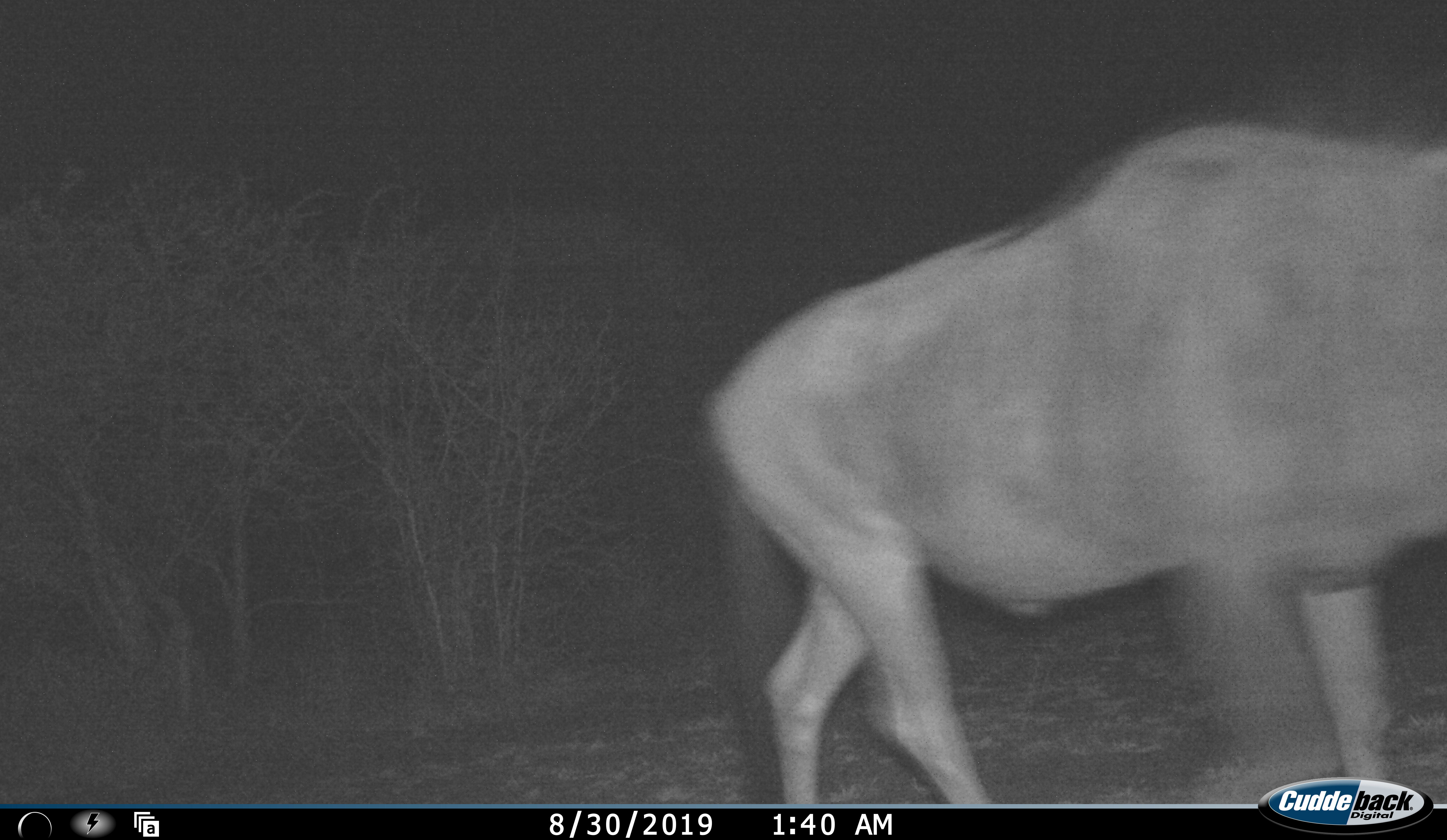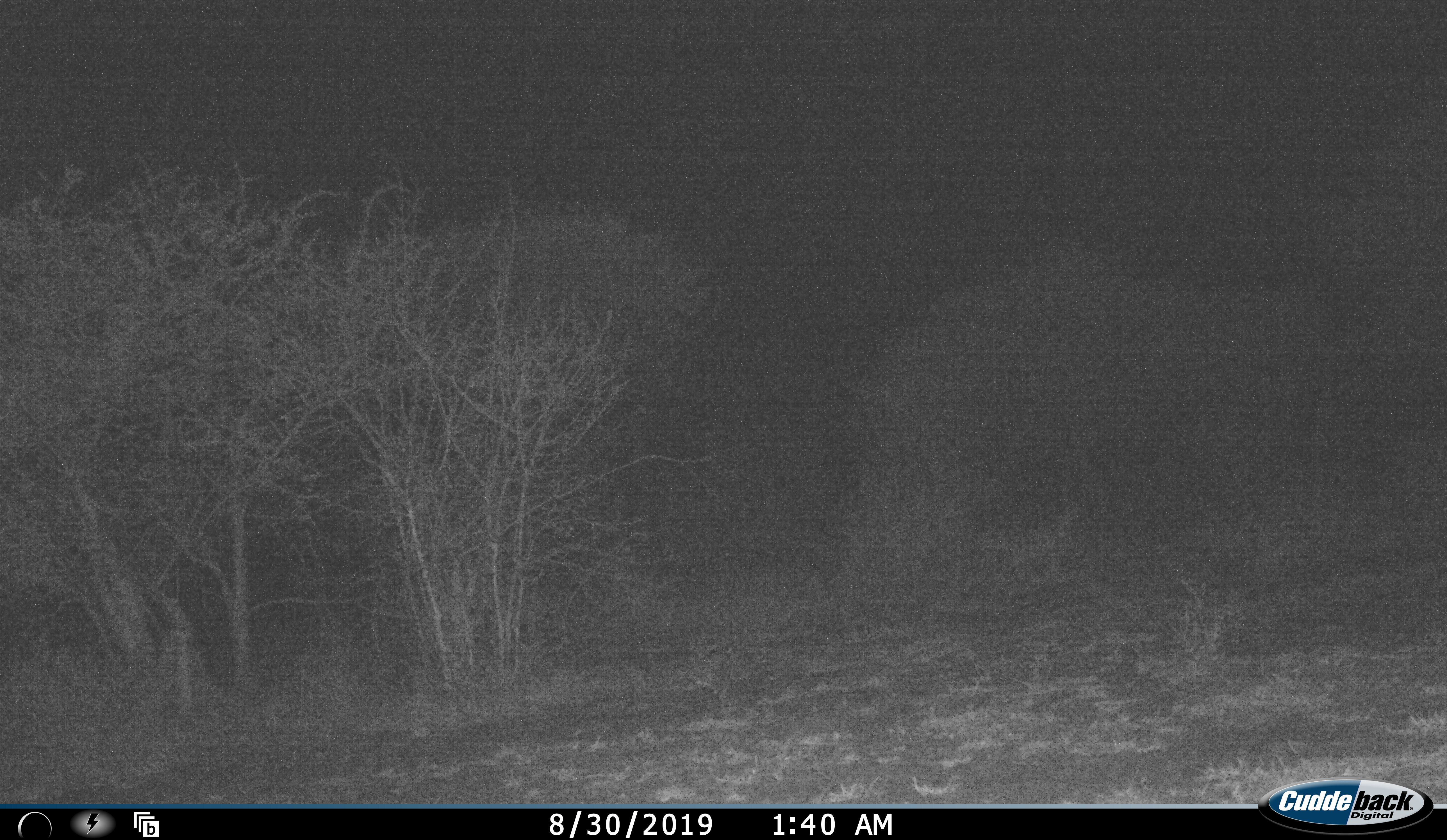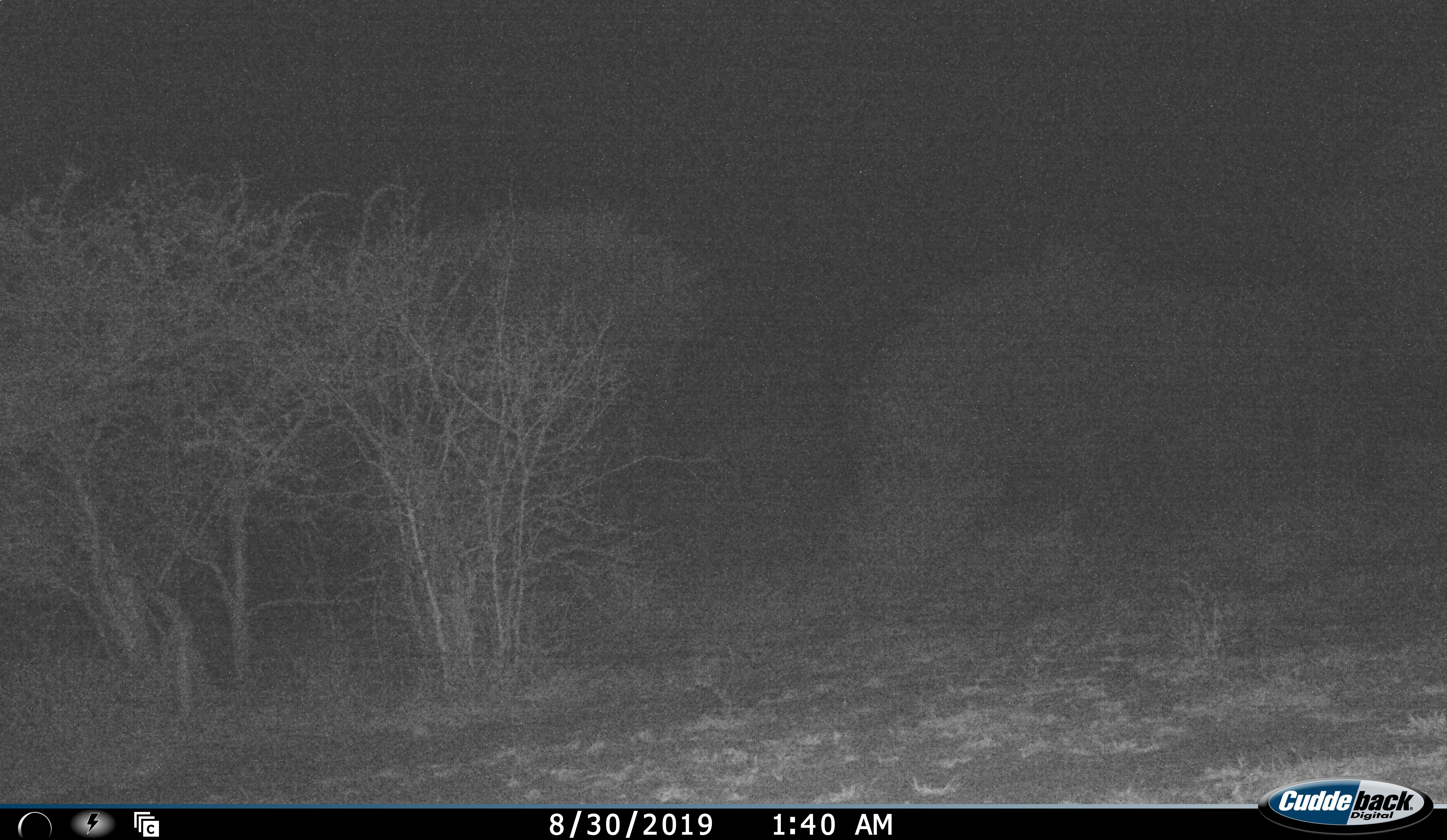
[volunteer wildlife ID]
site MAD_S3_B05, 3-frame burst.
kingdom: Animalia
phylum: Chordata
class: Mammalia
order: Artiodactyla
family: Bovidae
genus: Connochaetes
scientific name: Connochaetes taurinus taurinus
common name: blue wildebeest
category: wildebeestblue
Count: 1.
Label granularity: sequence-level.